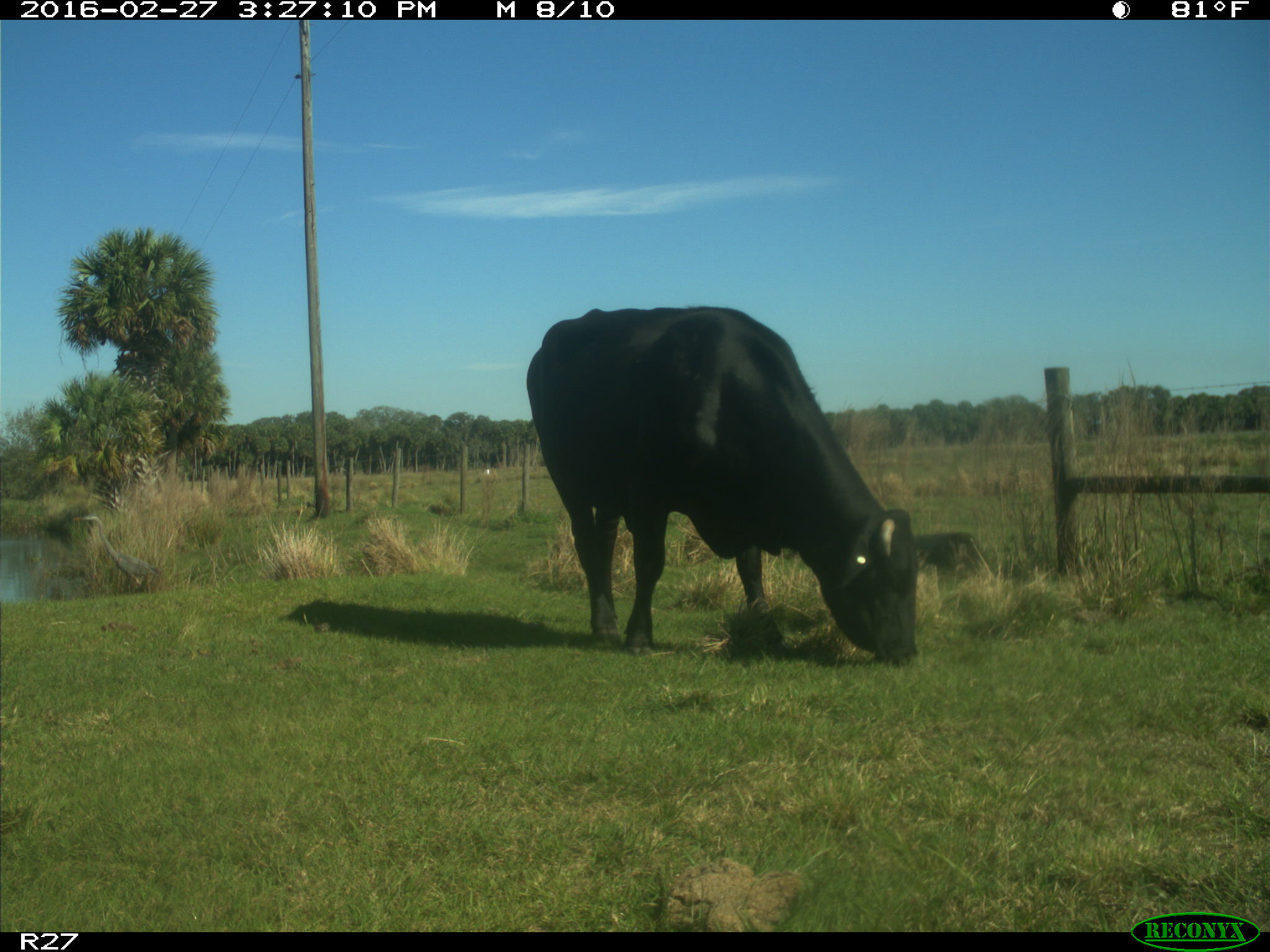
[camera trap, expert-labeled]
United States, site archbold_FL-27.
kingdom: Animalia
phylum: Chordata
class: Mammalia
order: Artiodactyla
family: Bovidae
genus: Bos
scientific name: Bos taurus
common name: domestic cow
Bos taurus (domestic cow).